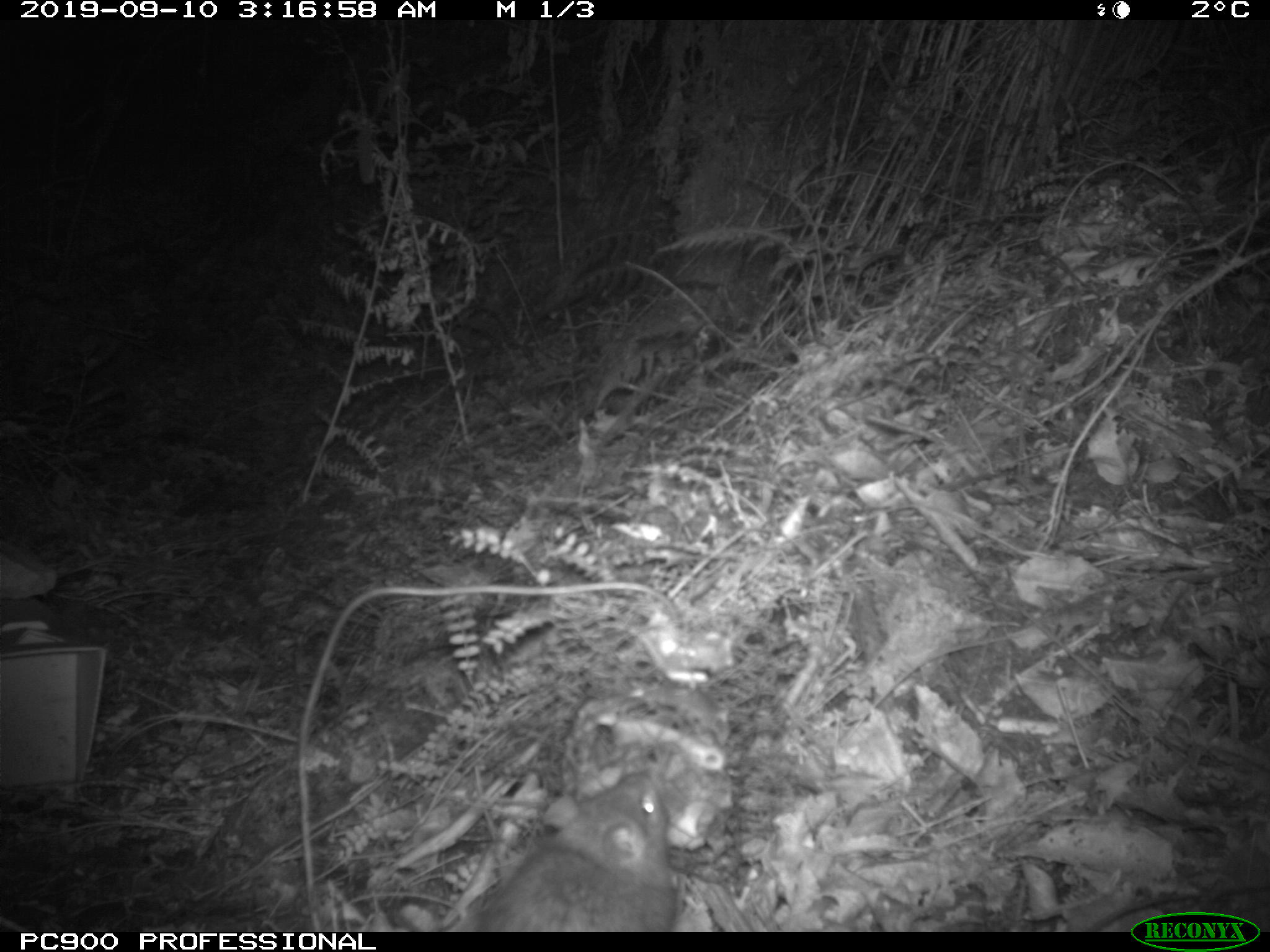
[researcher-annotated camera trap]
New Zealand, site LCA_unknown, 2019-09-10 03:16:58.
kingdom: Animalia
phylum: Chordata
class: Mammalia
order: Rodentia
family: Muridae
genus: Rattus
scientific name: Rattus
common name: rat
Rat (Rattus).